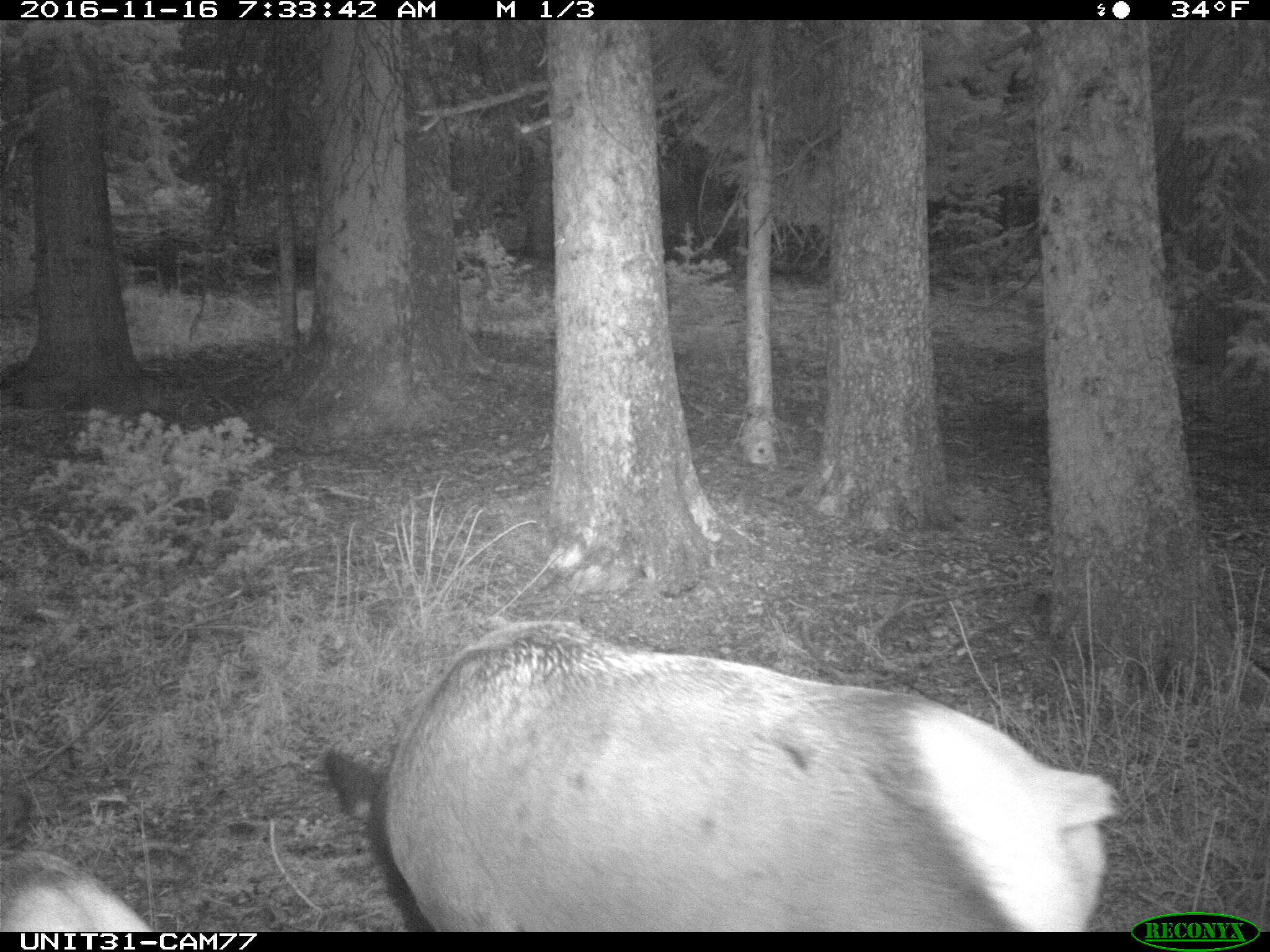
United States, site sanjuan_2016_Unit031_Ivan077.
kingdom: Animalia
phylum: Chordata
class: Mammalia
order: Artiodactyla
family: Cervidae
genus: Cervus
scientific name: Cervus elaphus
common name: red deer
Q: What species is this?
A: Cervus elaphus (red deer).